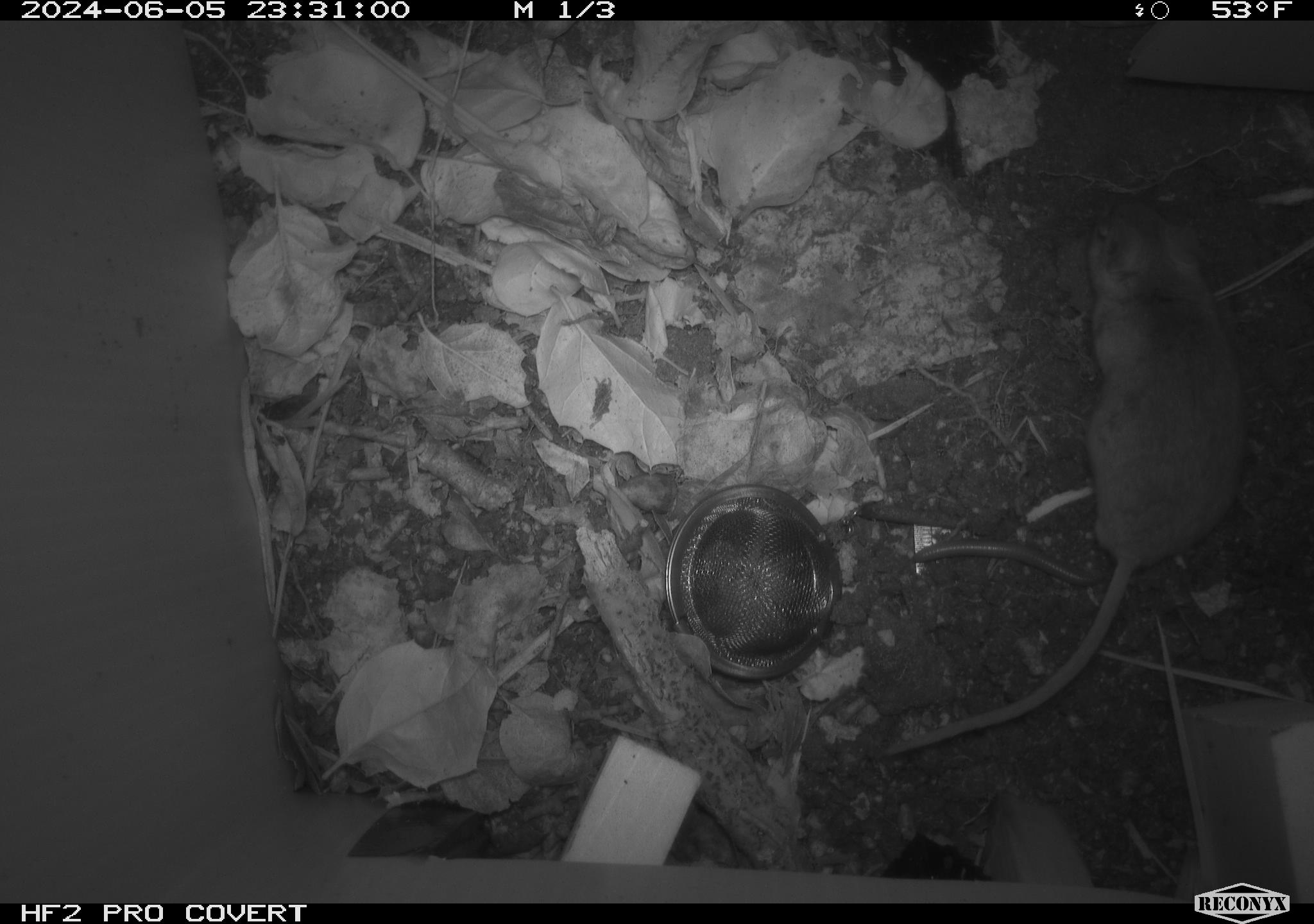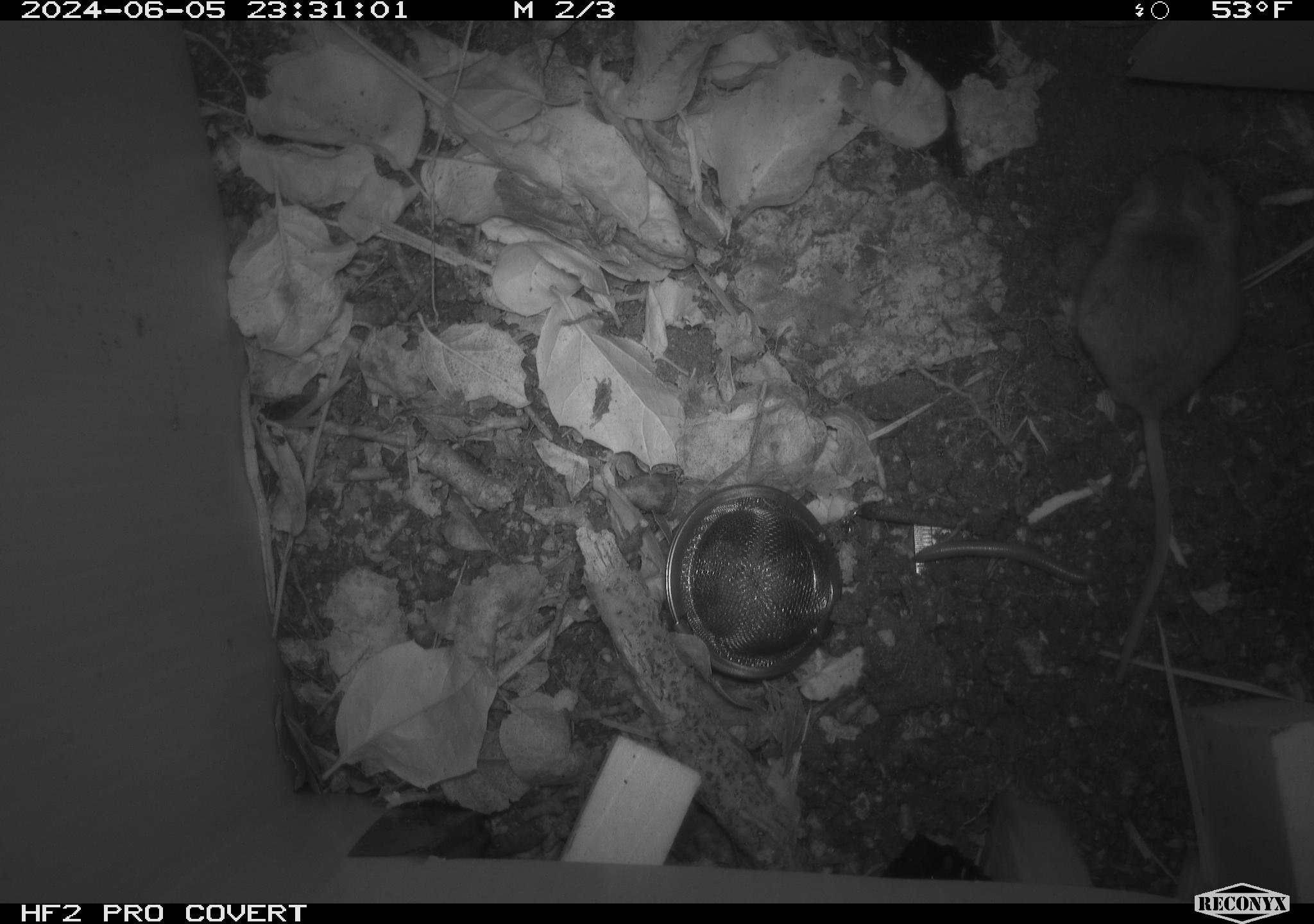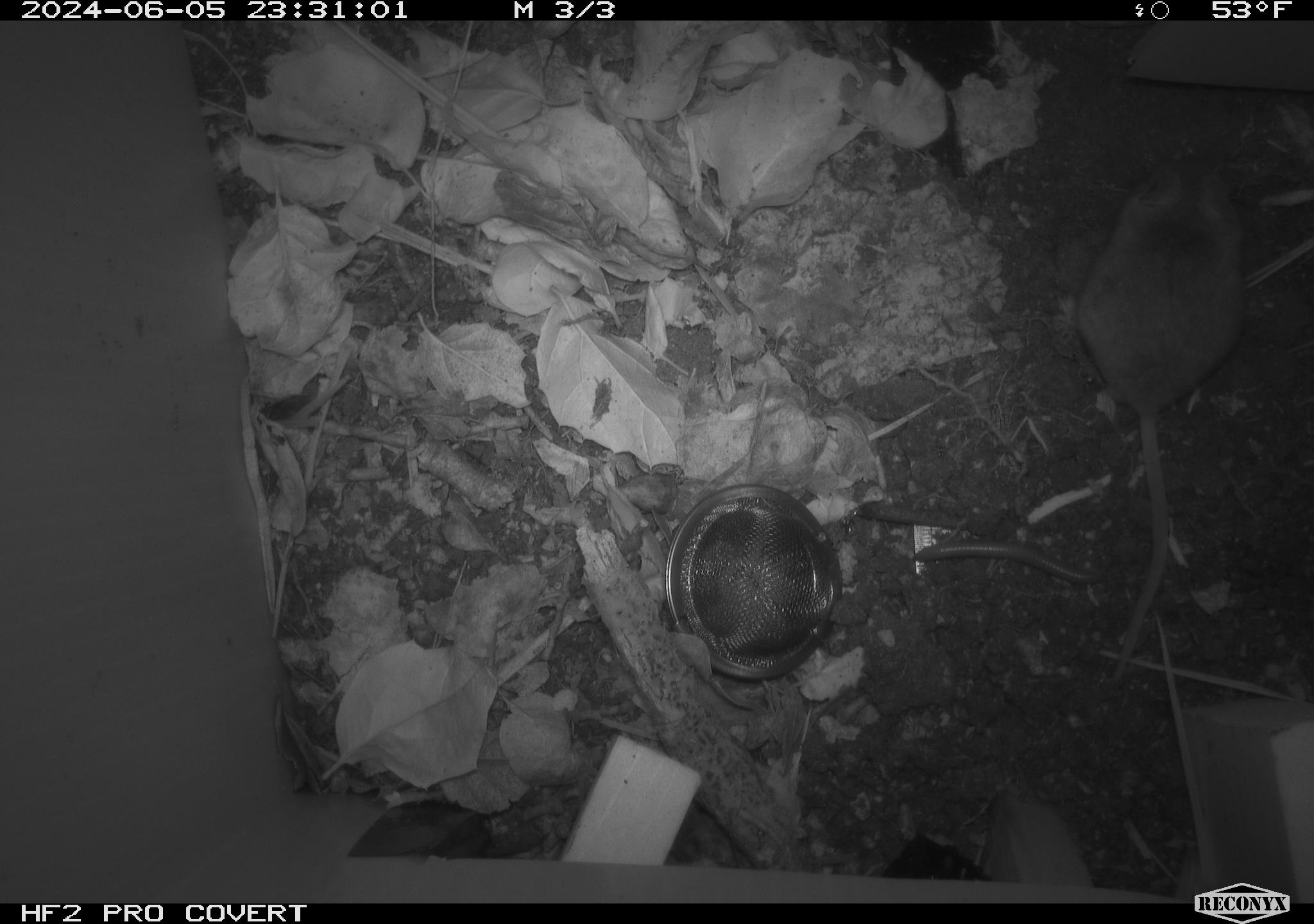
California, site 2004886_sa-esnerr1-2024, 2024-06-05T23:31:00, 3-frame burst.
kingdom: Animalia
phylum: Chordata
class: Mammalia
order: Rodentia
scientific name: Rodentia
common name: rodent